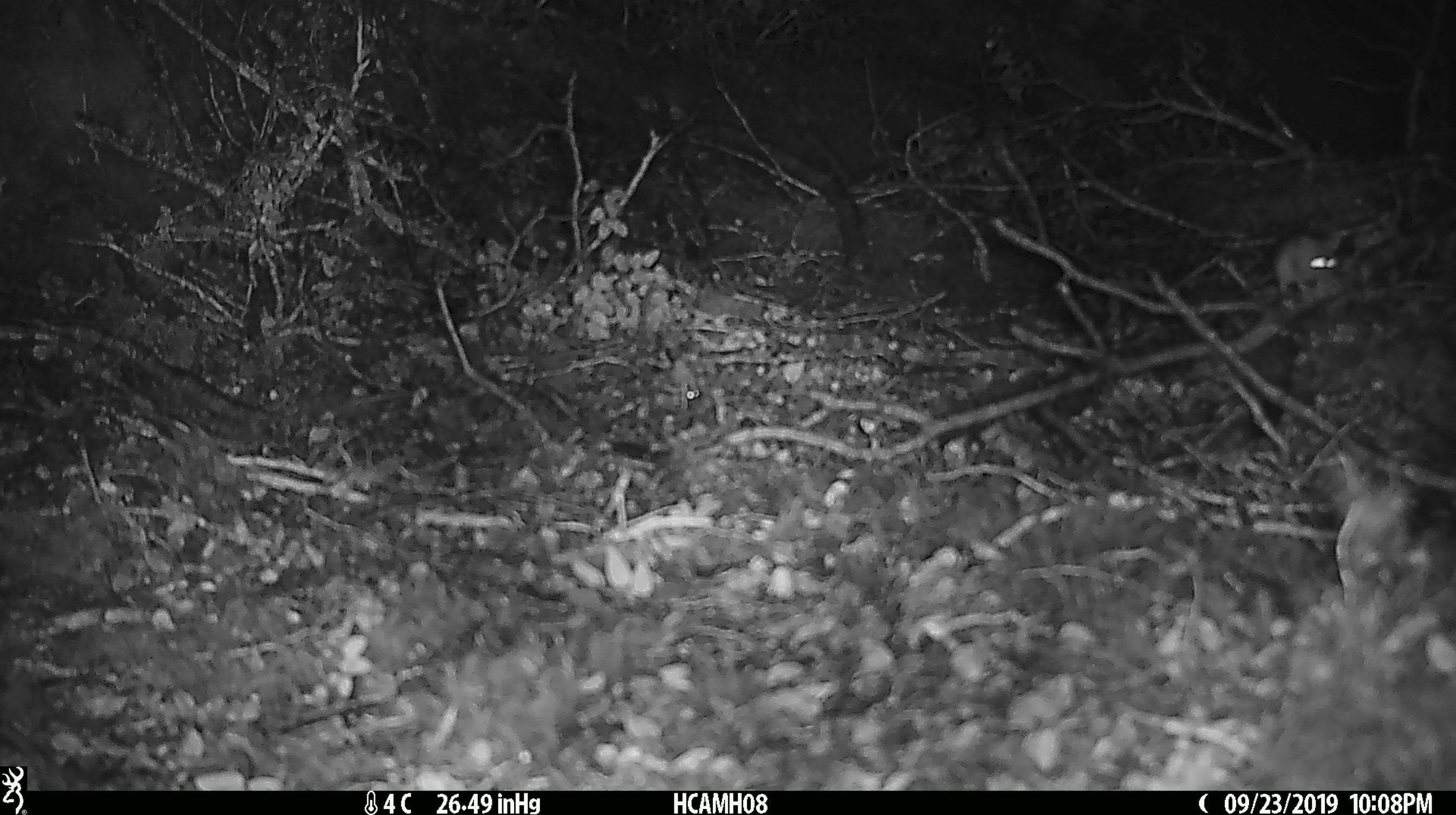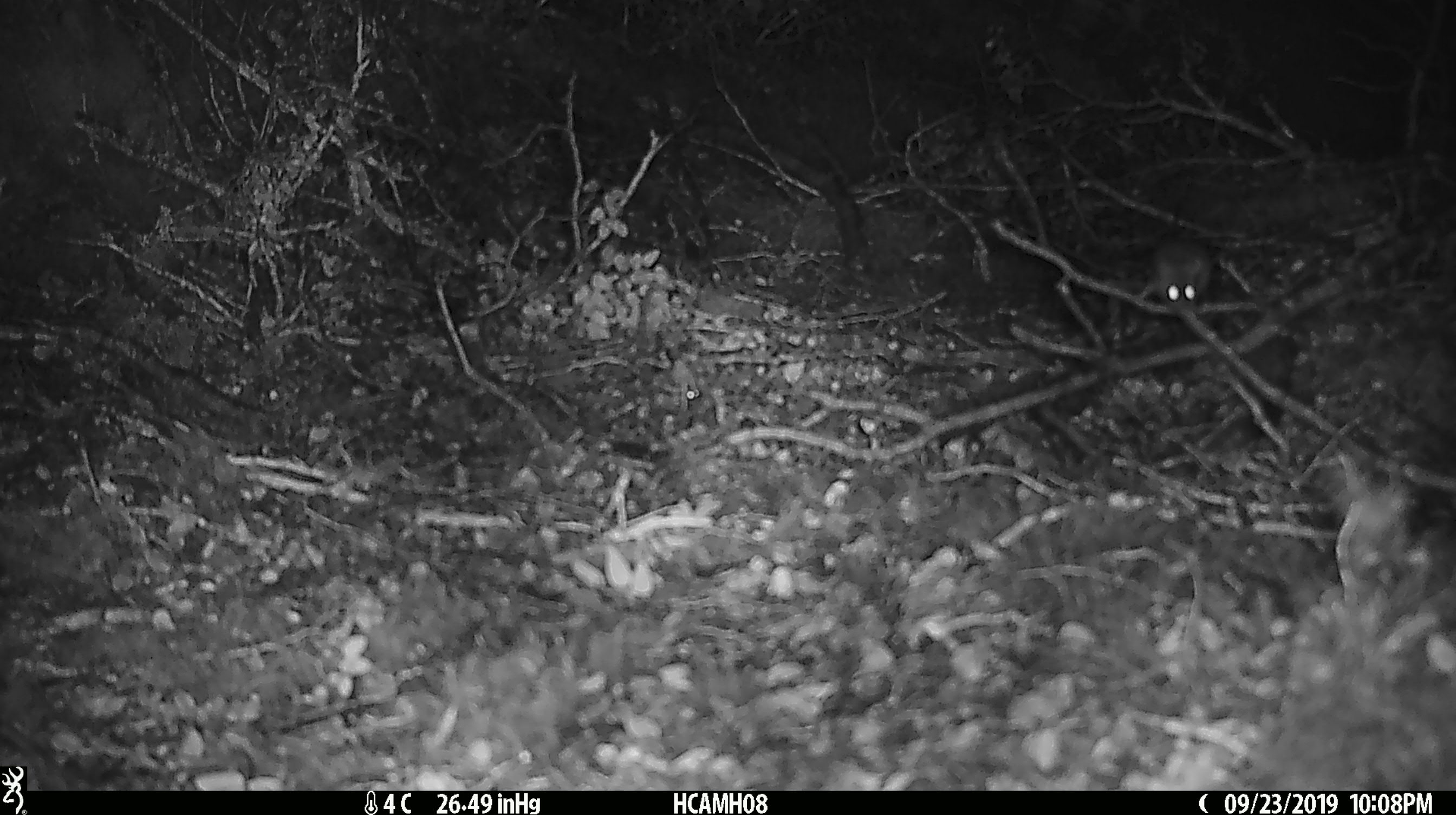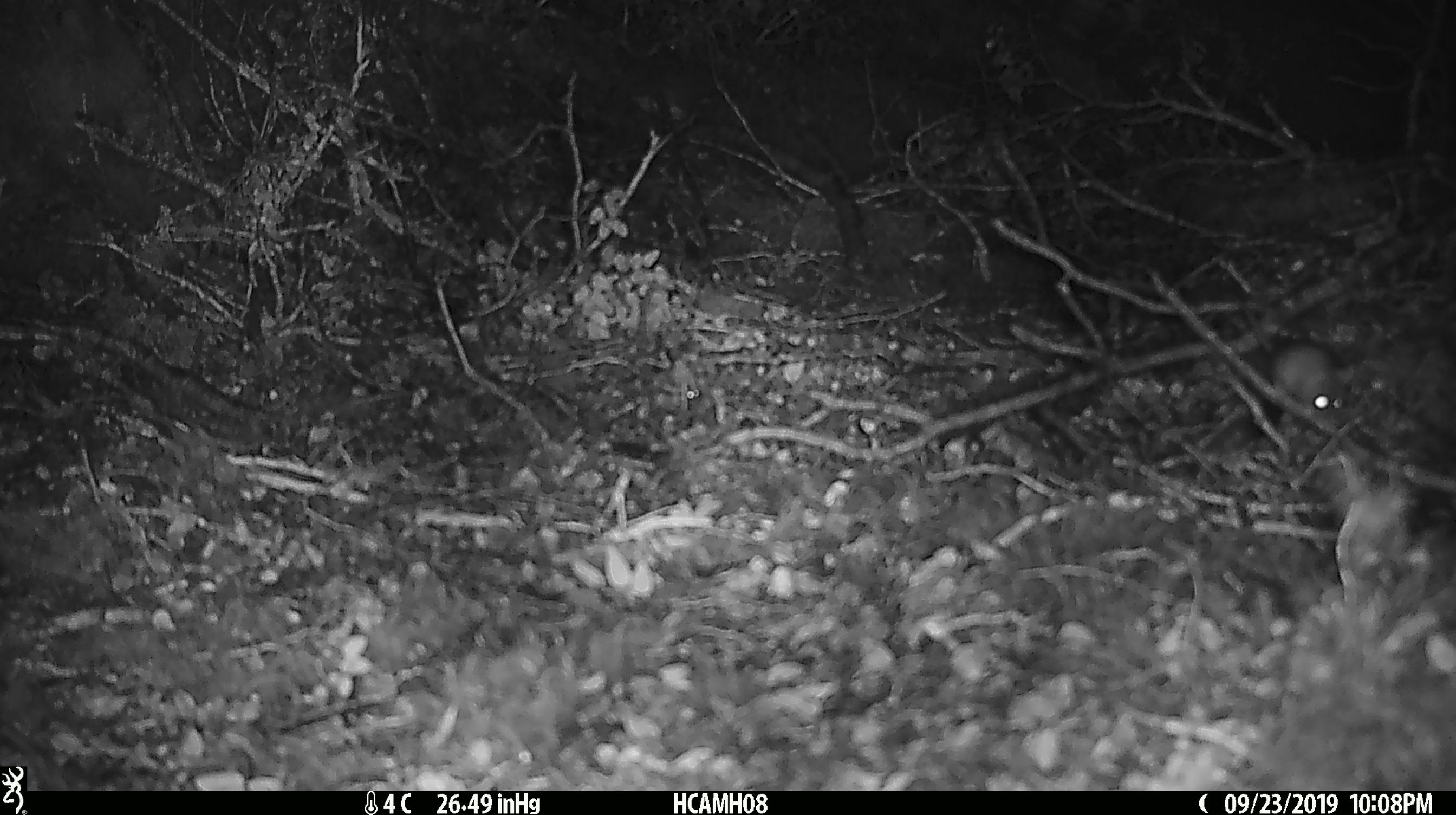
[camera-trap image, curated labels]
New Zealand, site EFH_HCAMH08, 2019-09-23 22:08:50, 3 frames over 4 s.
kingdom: Animalia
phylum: Chordata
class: Mammalia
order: Rodentia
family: Muridae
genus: Mus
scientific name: Mus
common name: mouse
Mouse (Mus).